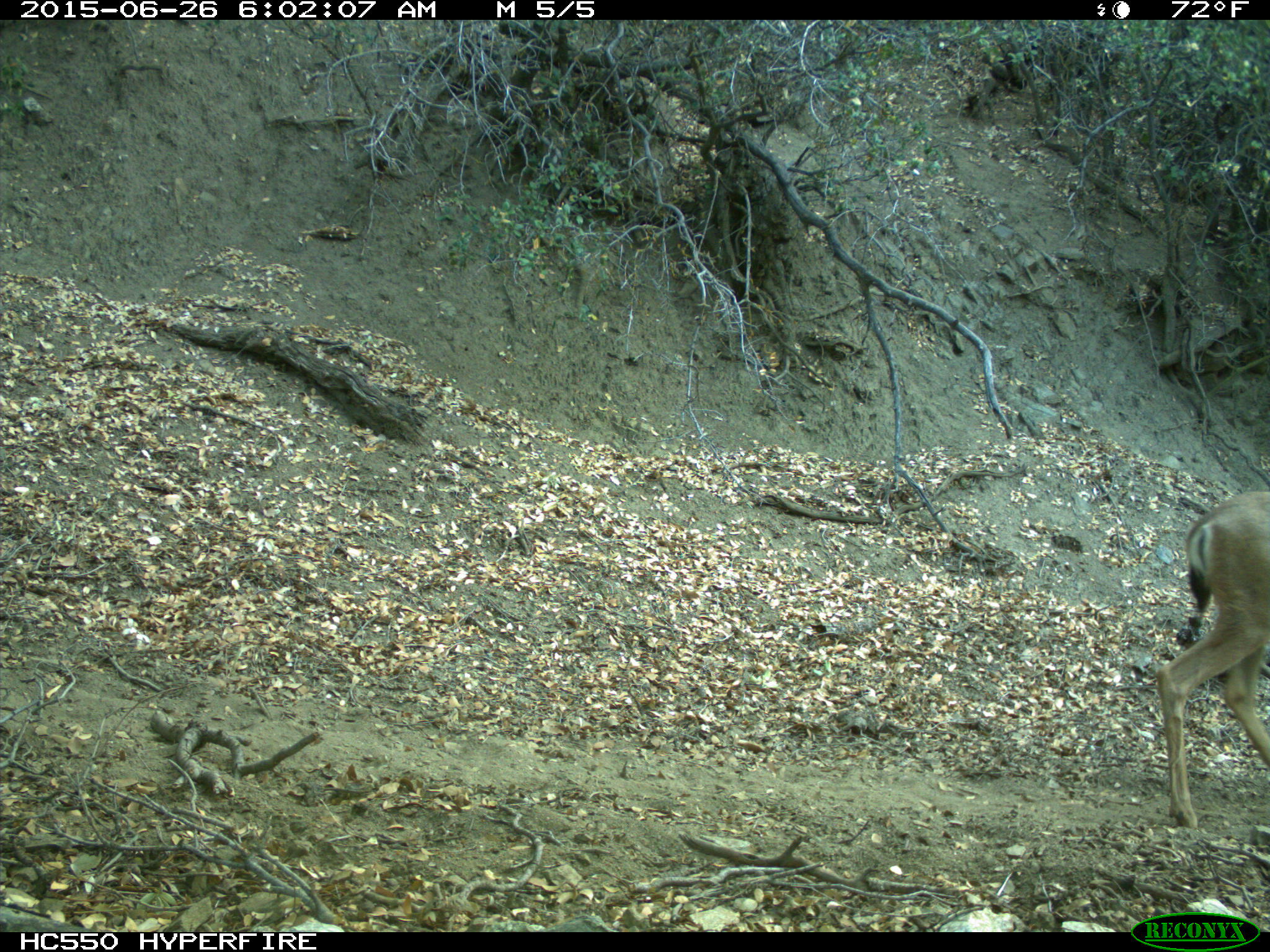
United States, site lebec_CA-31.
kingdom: Animalia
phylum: Chordata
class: Mammalia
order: Artiodactyla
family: Cervidae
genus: Odocoileus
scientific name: Odocoileus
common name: deer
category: unidentified deer